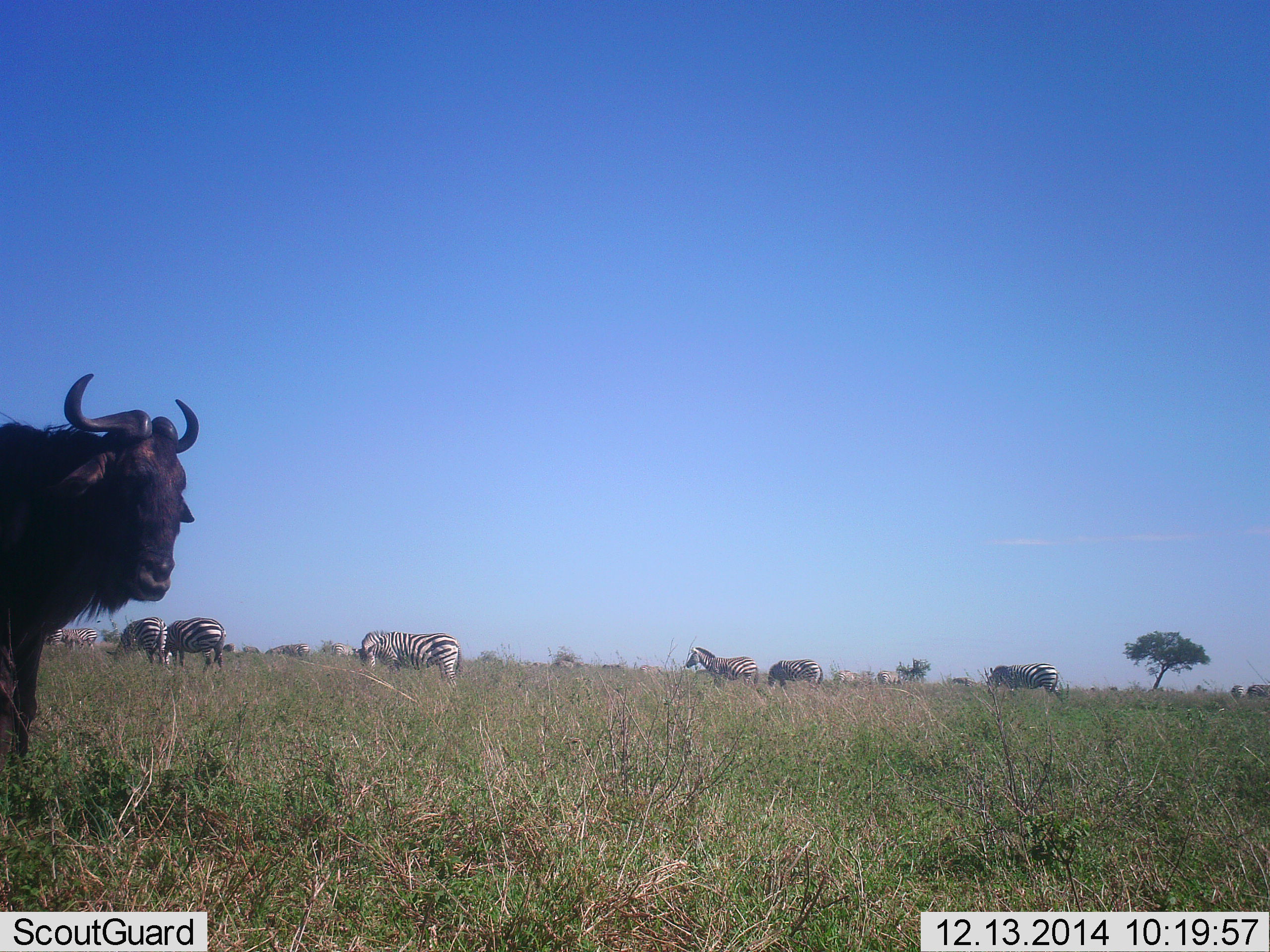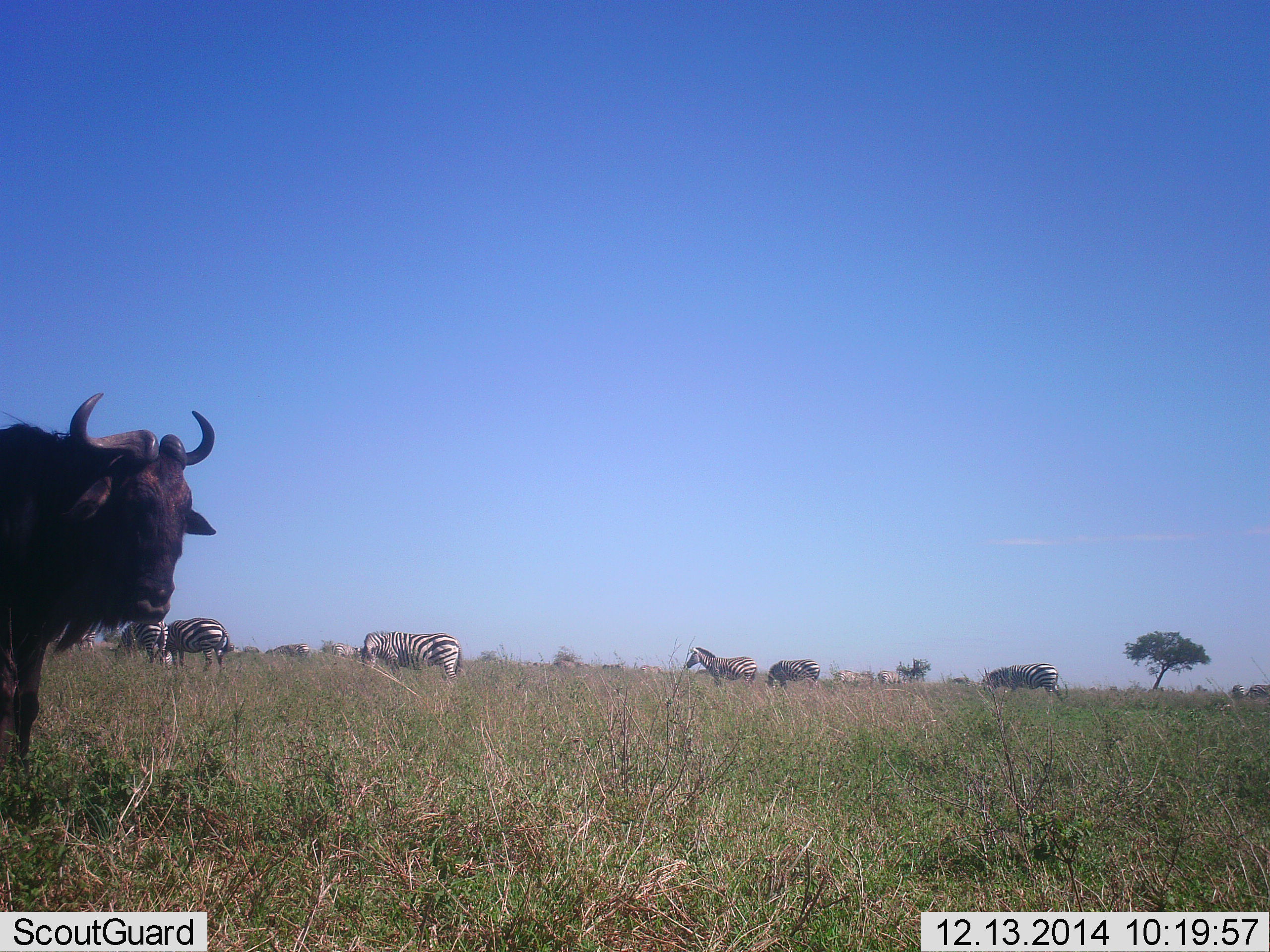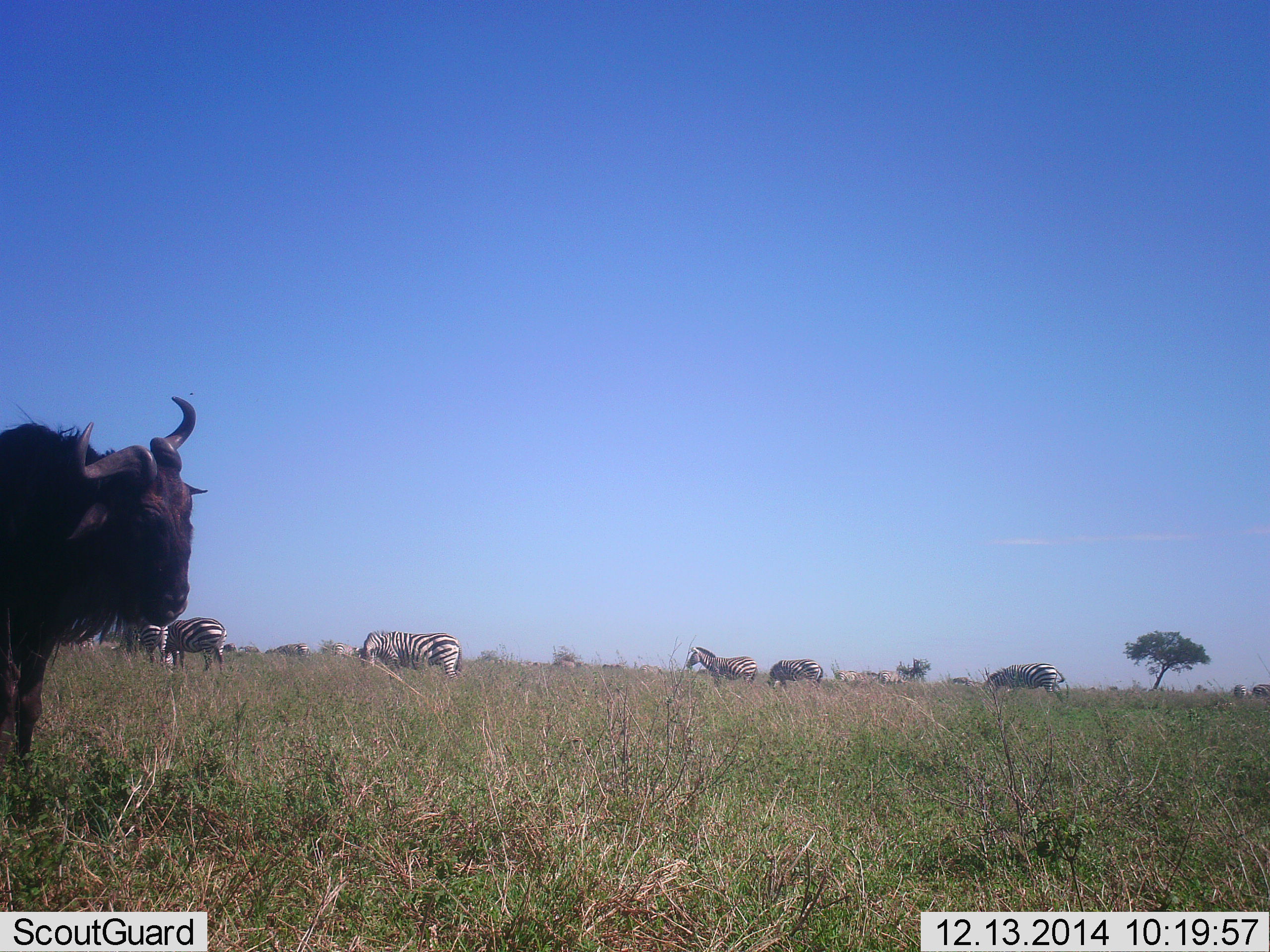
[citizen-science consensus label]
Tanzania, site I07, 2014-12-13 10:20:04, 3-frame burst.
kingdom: Animalia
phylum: Chordata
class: Mammalia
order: Artiodactyla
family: Bovidae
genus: Connochaetes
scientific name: Connochaetes taurinus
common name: blue wildebeest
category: wildebeest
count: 1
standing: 100%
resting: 0%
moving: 0%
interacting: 0%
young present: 0%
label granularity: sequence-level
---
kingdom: Animalia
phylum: Chordata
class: Mammalia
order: Perissodactyla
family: Equidae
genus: Equus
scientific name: Equus quagga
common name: plains zebra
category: zebra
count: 11-50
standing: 70%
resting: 0%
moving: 10%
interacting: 0%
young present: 0%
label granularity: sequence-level